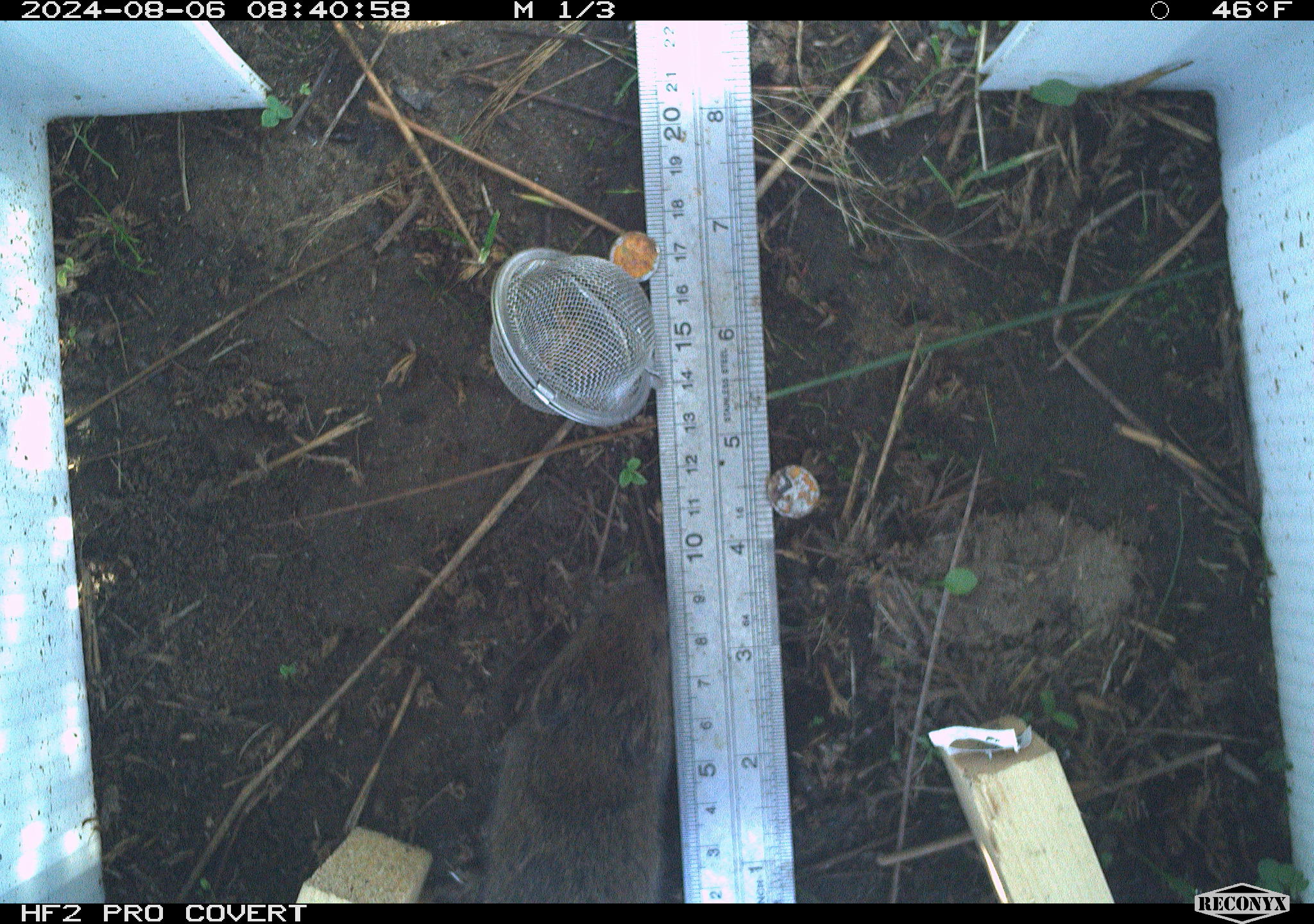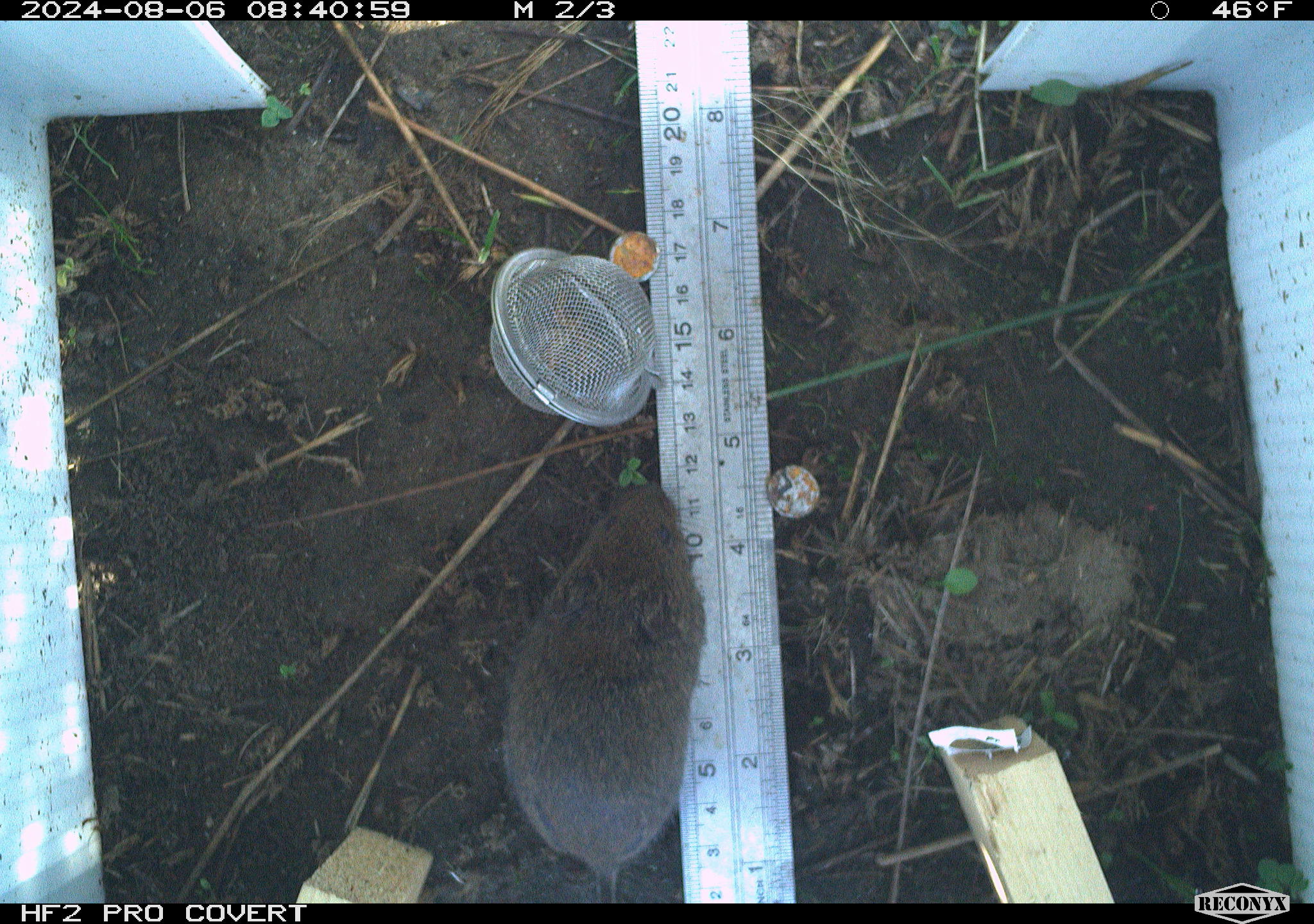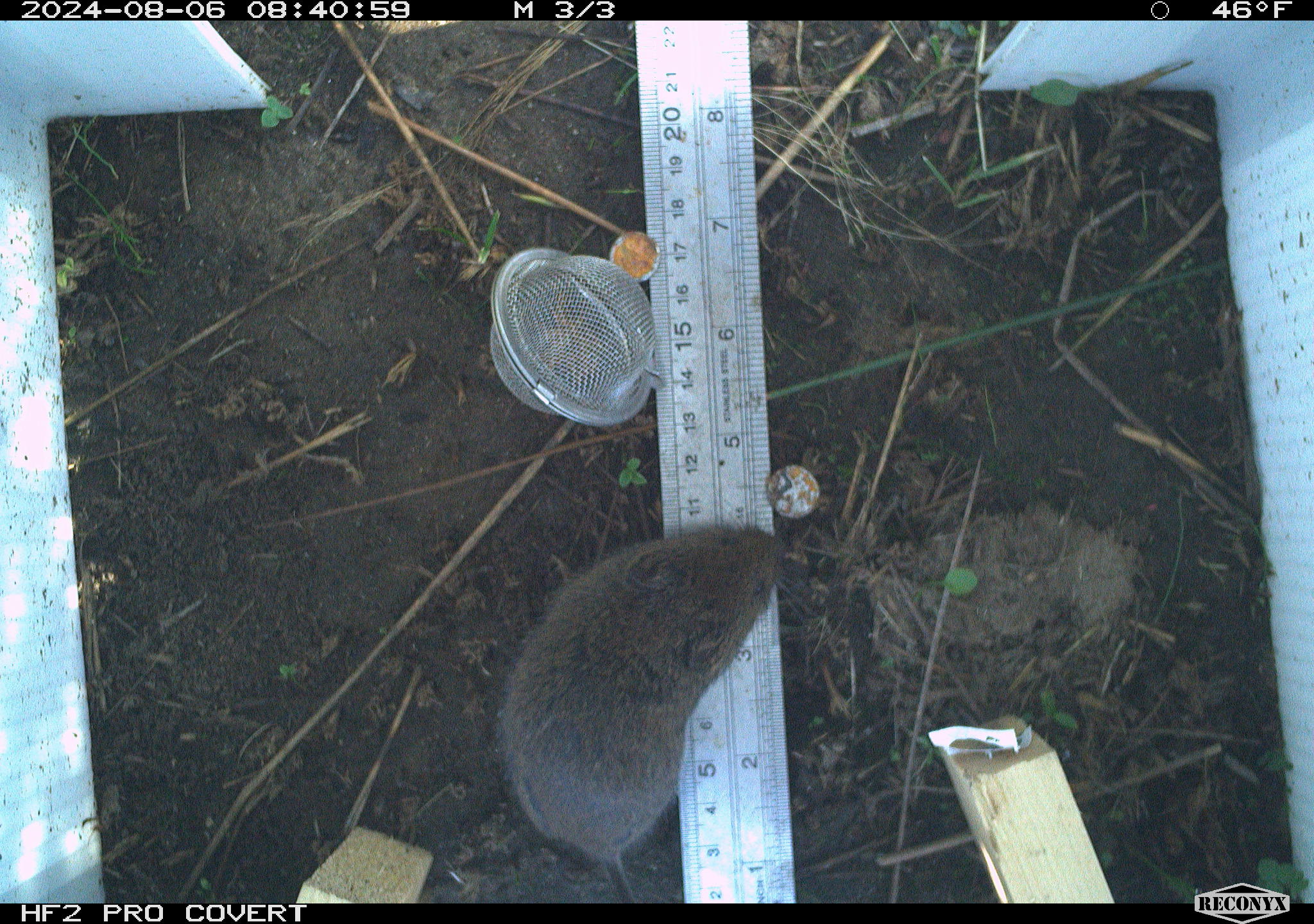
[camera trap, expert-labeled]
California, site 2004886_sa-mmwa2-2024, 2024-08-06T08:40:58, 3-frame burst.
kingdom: Animalia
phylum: Chordata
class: Mammalia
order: Rodentia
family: Cricetidae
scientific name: Arvicolinae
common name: voles, lemmings, and muskrats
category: arvicolinae subfamily